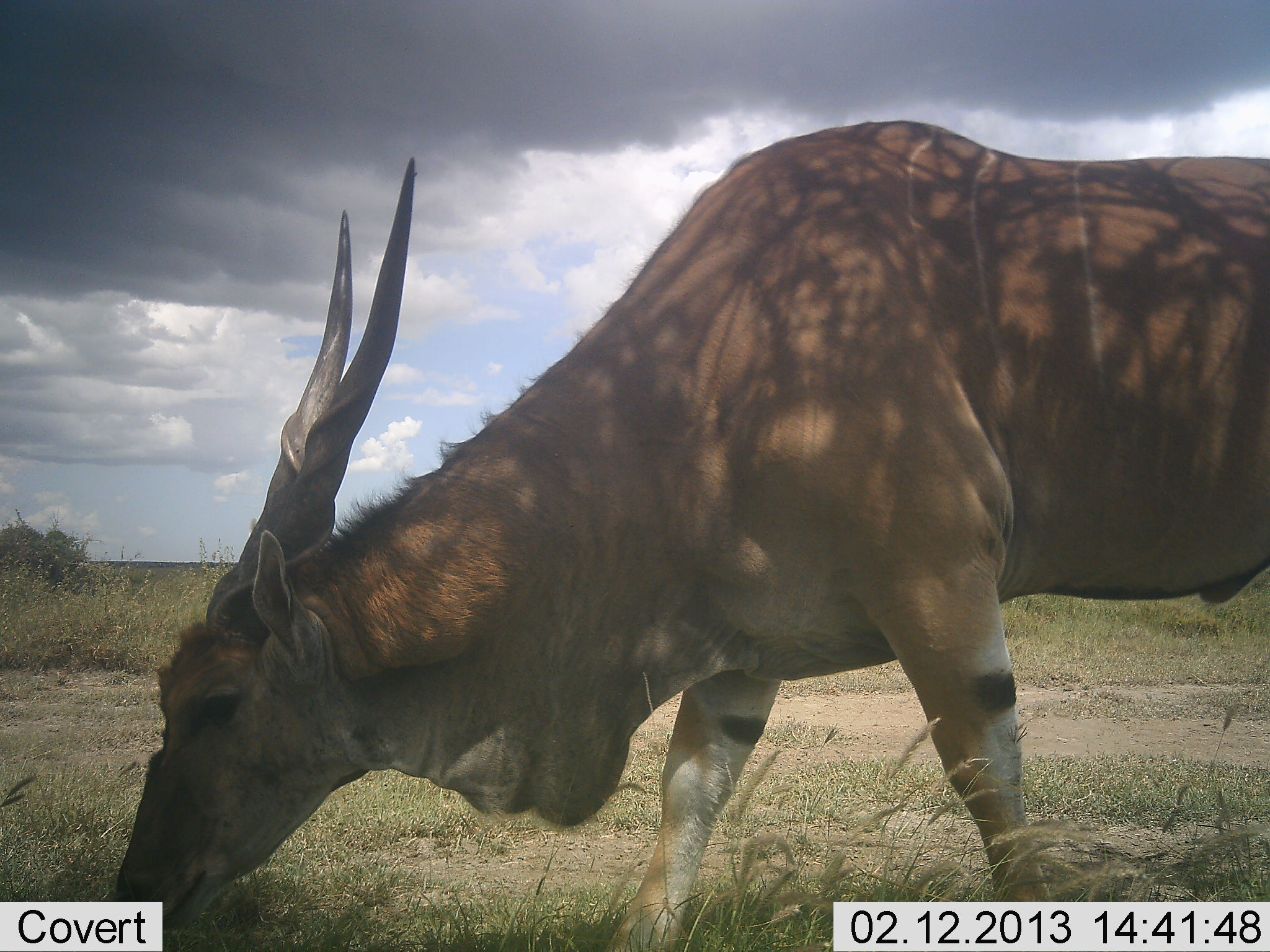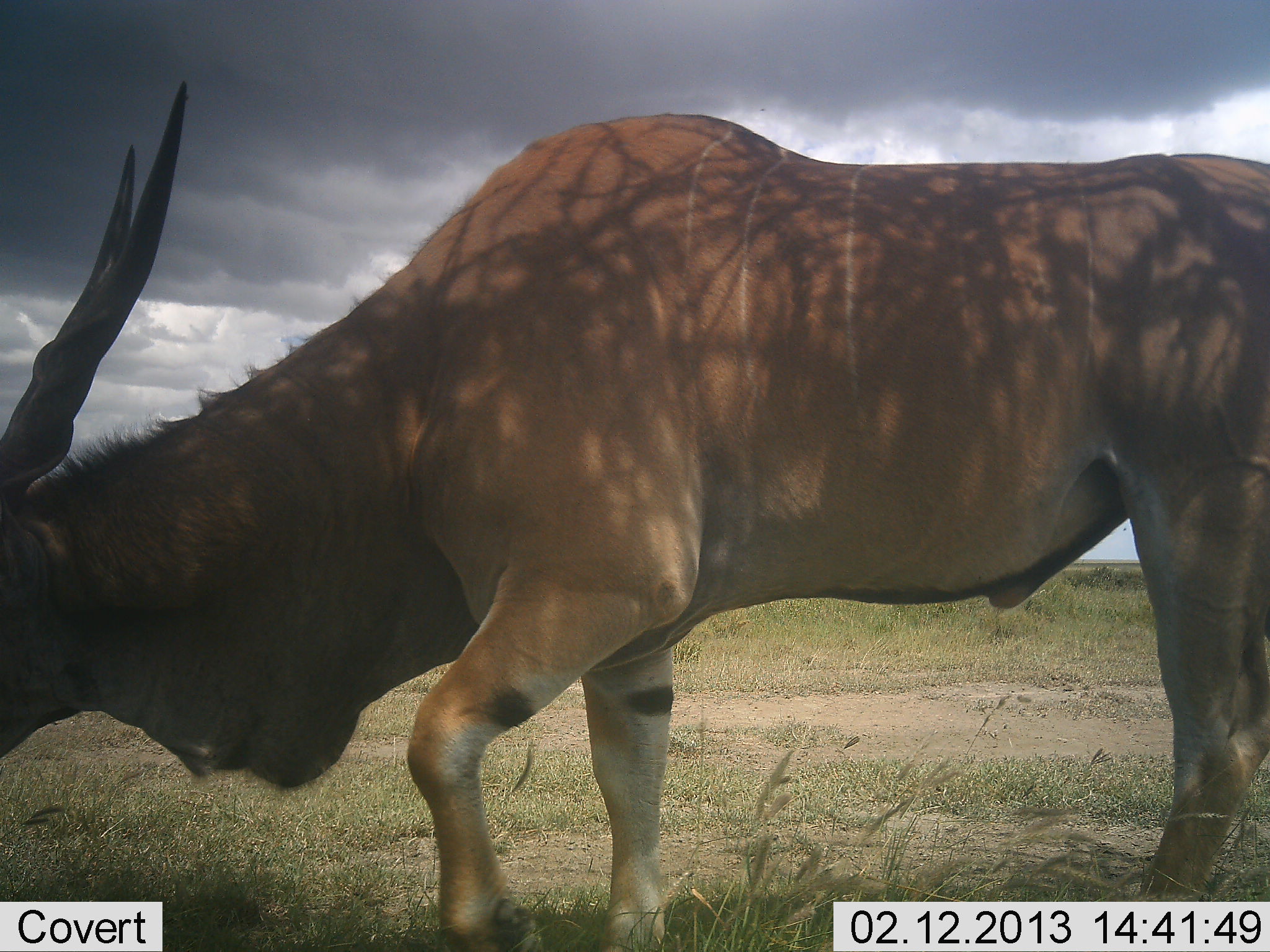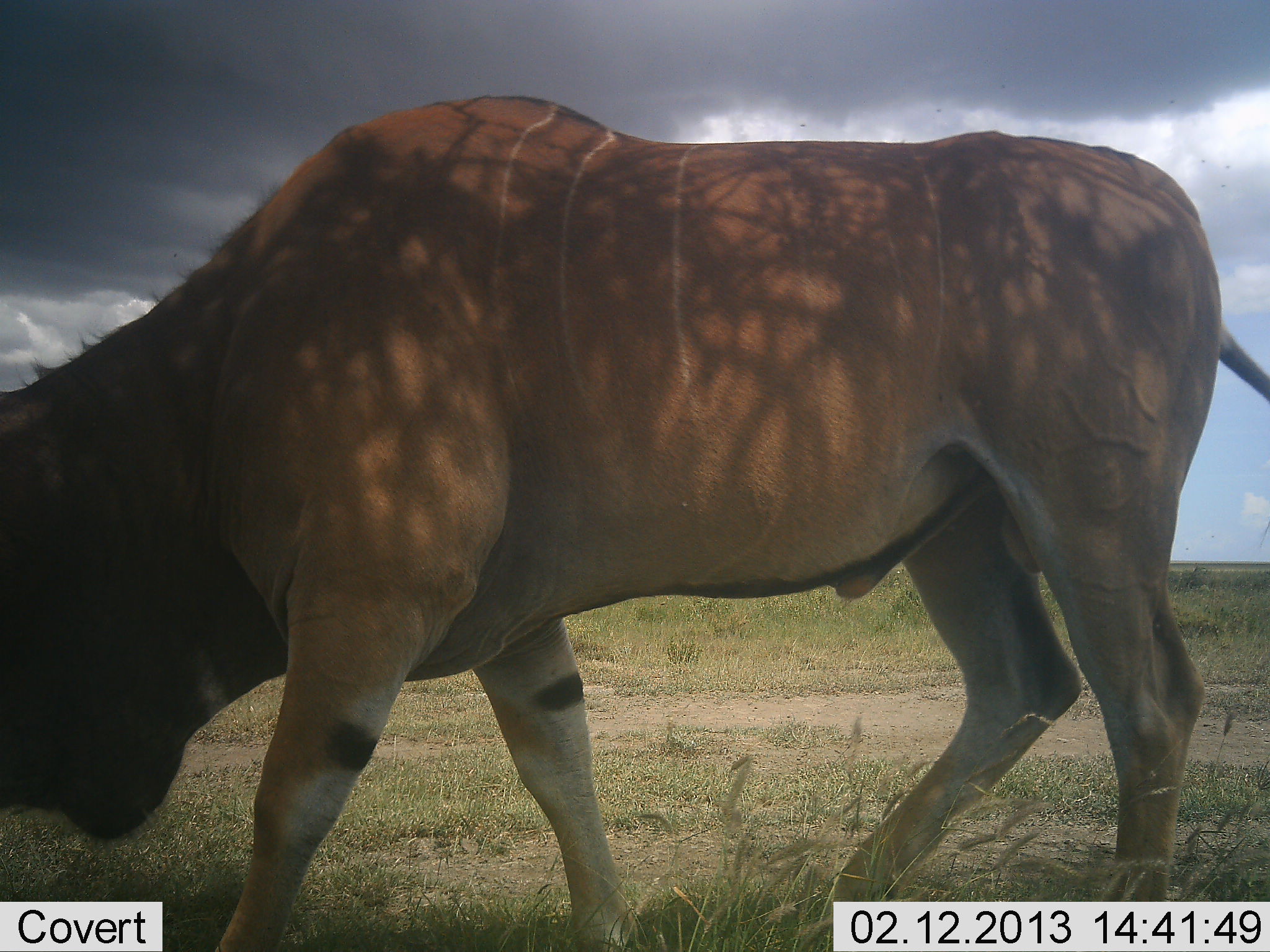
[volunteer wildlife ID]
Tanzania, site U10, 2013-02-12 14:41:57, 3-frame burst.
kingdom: Animalia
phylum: Chordata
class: Mammalia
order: Artiodactyla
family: Bovidae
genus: Tragelaphus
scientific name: Tragelaphus oryx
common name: eland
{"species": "eland (Tragelaphus oryx)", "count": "1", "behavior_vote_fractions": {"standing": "0%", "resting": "0%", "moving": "61%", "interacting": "0%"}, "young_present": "0%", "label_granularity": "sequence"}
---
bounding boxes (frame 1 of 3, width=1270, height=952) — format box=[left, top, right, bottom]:
animal: box=[118, 116, 1270, 951]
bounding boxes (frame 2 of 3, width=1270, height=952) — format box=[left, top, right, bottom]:
animal: box=[2, 82, 1267, 952]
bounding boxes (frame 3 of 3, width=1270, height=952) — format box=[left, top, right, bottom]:
animal: box=[3, 92, 1269, 951]